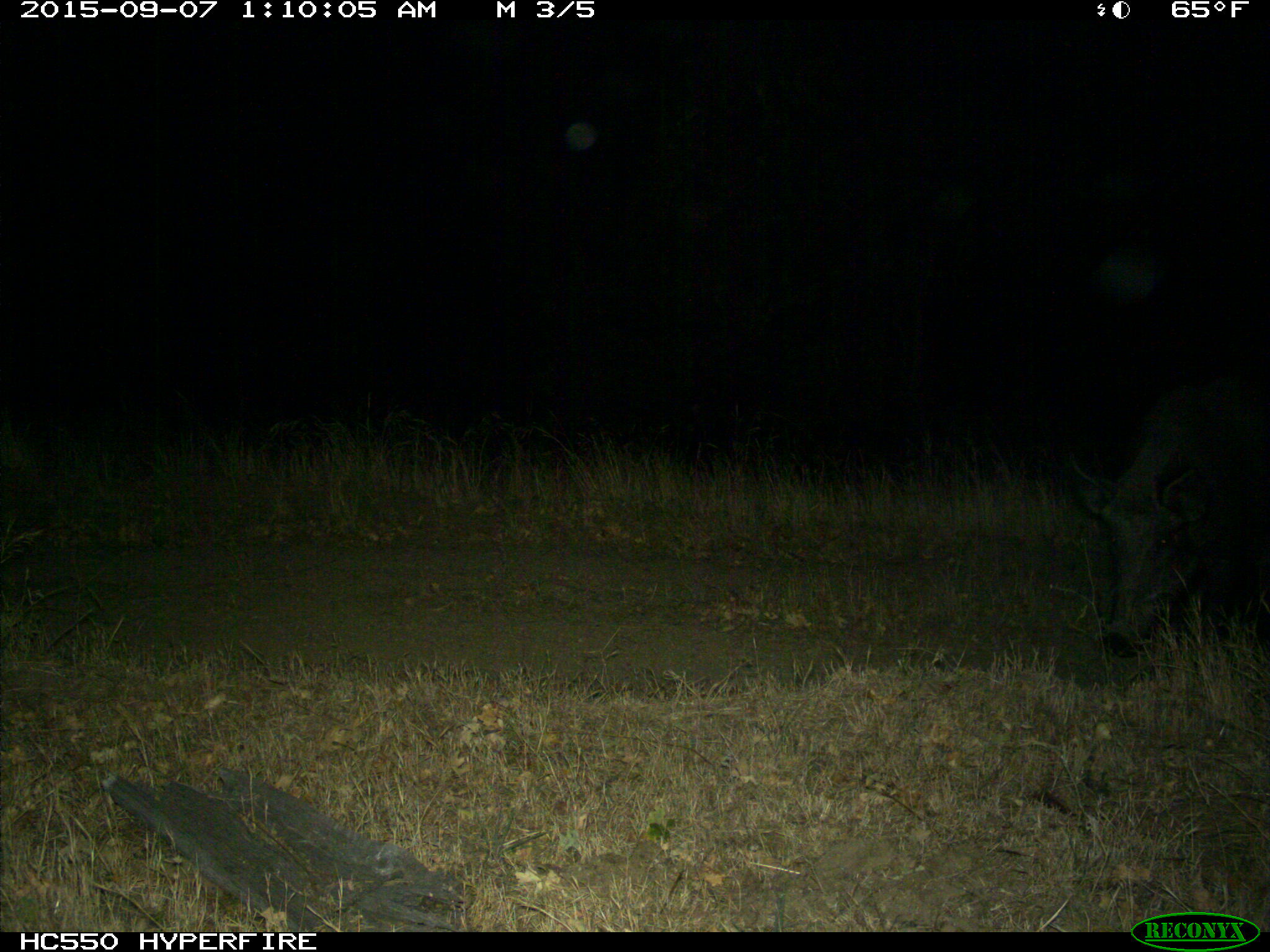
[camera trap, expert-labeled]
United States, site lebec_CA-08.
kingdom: Animalia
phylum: Chordata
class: Mammalia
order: Artiodactyla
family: Suidae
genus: Sus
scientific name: Sus scrofa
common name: wild boar